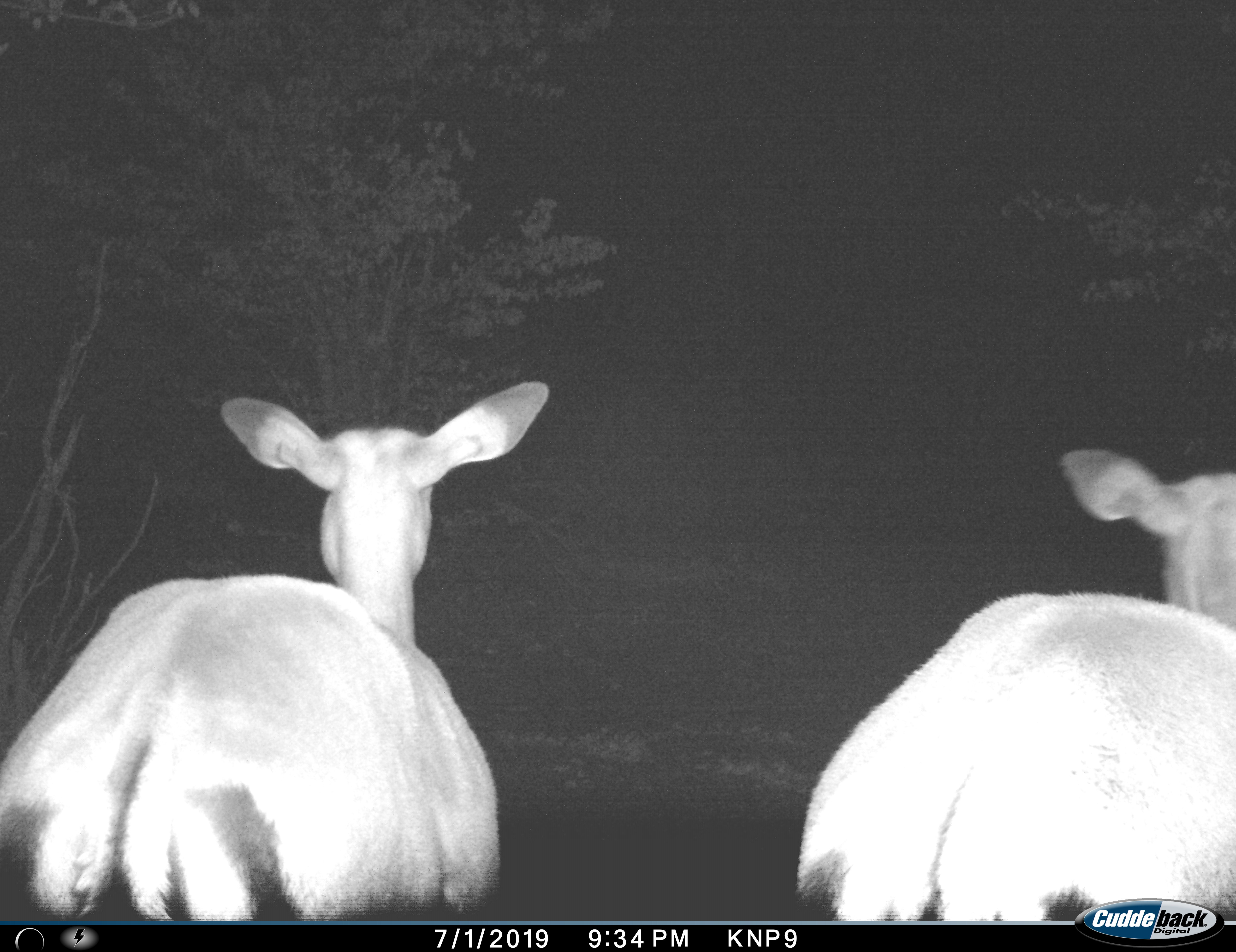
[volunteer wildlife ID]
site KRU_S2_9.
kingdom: Animalia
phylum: Chordata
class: Mammalia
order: Artiodactyla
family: Bovidae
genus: Aepyceros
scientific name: Aepyceros melampus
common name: impala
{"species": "impala (Aepyceros melampus)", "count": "2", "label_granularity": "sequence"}